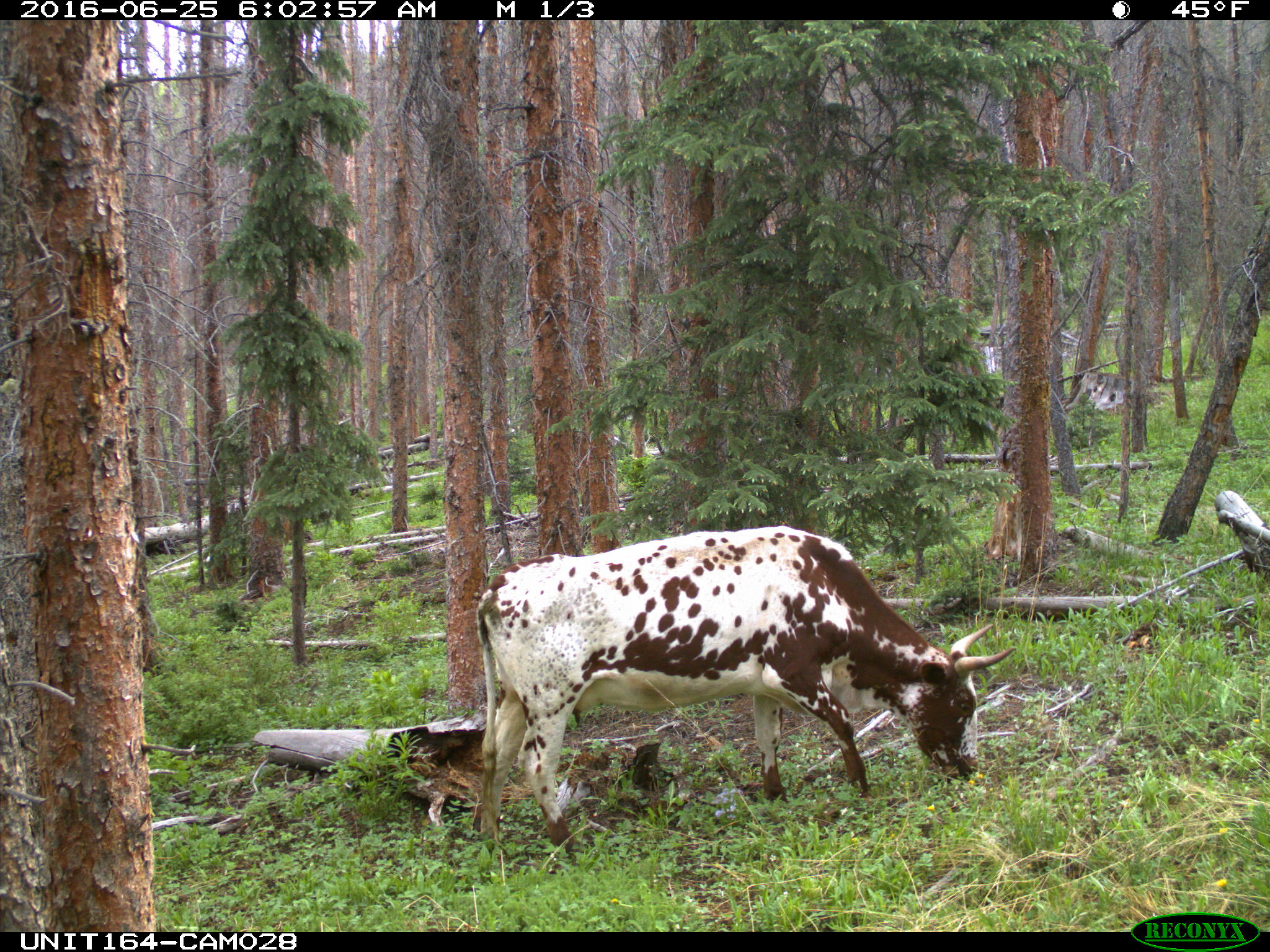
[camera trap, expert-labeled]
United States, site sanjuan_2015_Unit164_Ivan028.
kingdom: Animalia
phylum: Chordata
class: Mammalia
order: Artiodactyla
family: Bovidae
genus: Bos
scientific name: Bos taurus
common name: domestic cow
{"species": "Bos taurus (domestic cow)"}